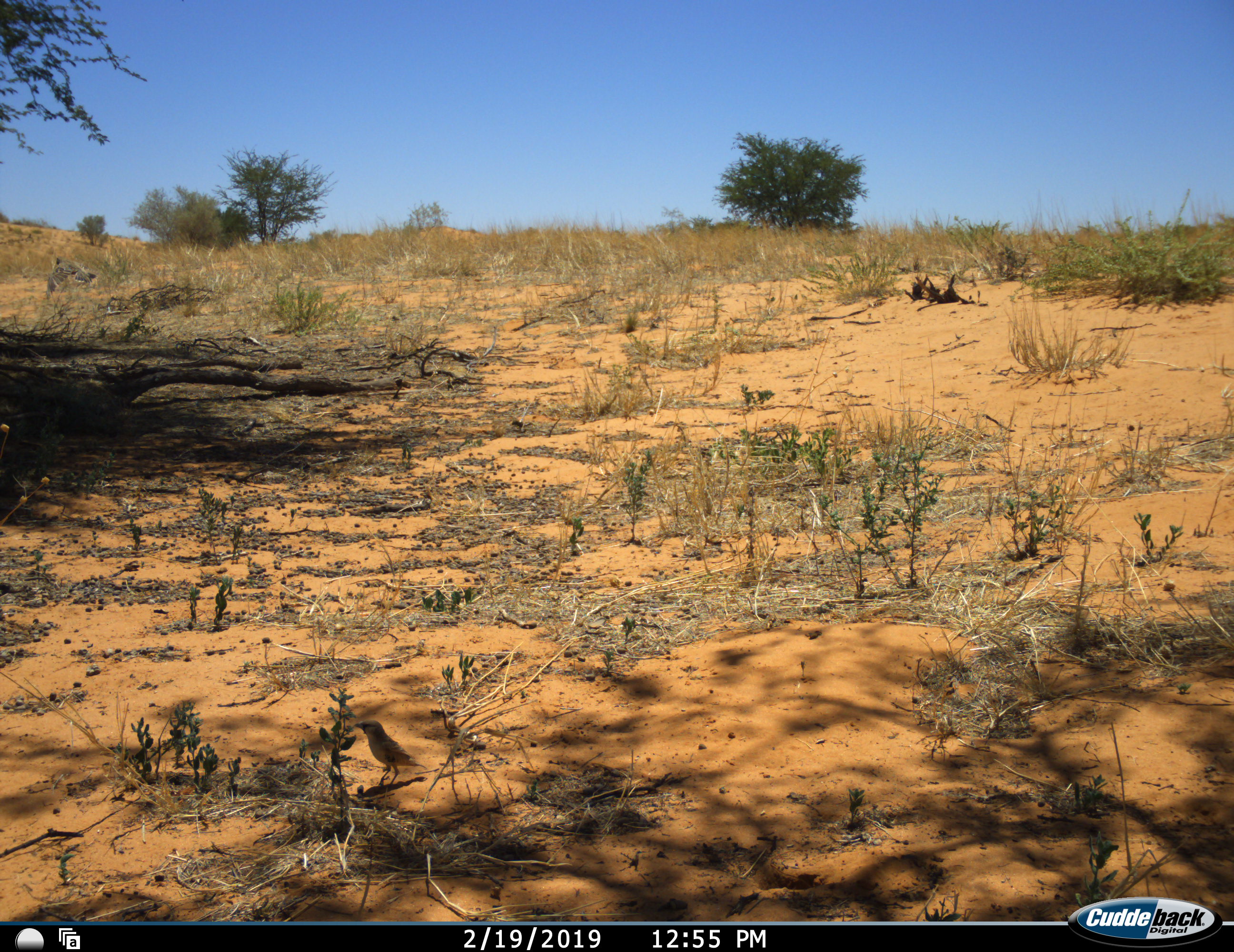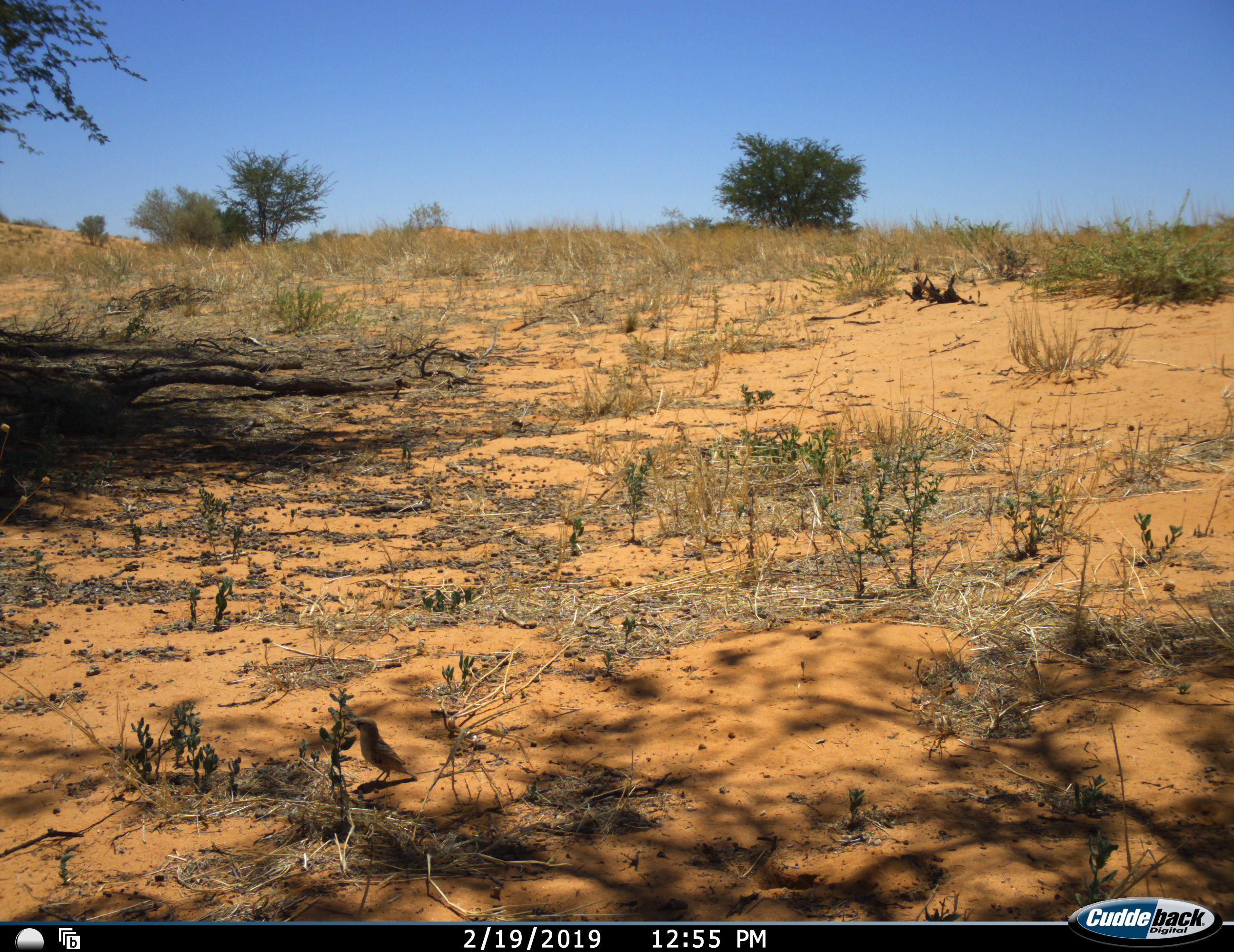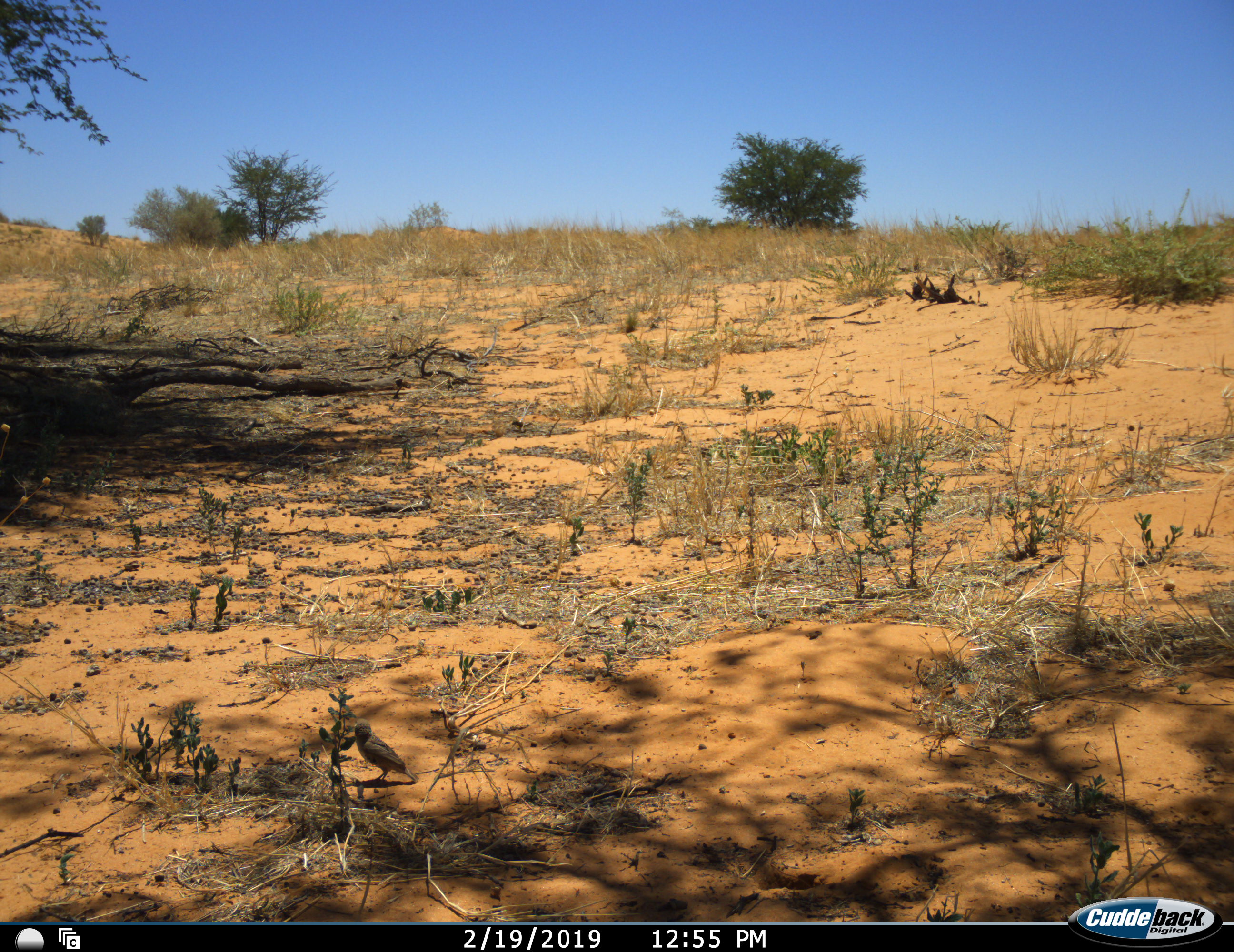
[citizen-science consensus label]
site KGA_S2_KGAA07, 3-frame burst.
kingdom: Animalia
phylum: Chordata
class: Aves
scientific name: Aves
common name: bird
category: birdother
Birdother (bird) (Aves), count 2. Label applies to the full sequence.